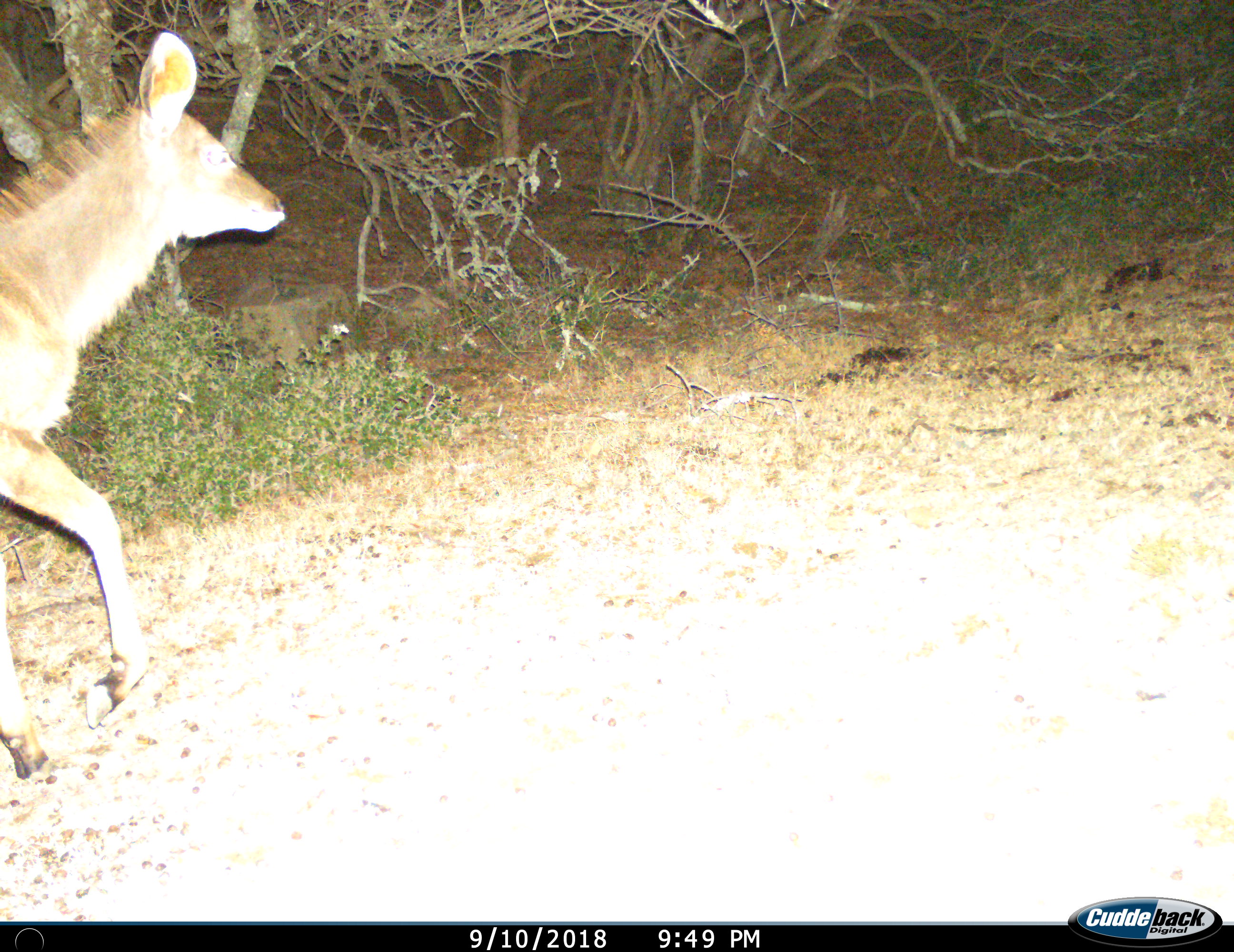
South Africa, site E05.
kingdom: Animalia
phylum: Chordata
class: Mammalia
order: Artiodactyla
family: Bovidae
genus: Tragelaphus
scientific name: Tragelaphus strepsiceros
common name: greater kudu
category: kudu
Kudu (greater kudu) (Tragelaphus strepsiceros), count 1. Behavior (volunteer vote fractions): standing 0%, resting 0%, moving 100%, interacting 0%. Young present (vote fraction): 0%. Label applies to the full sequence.